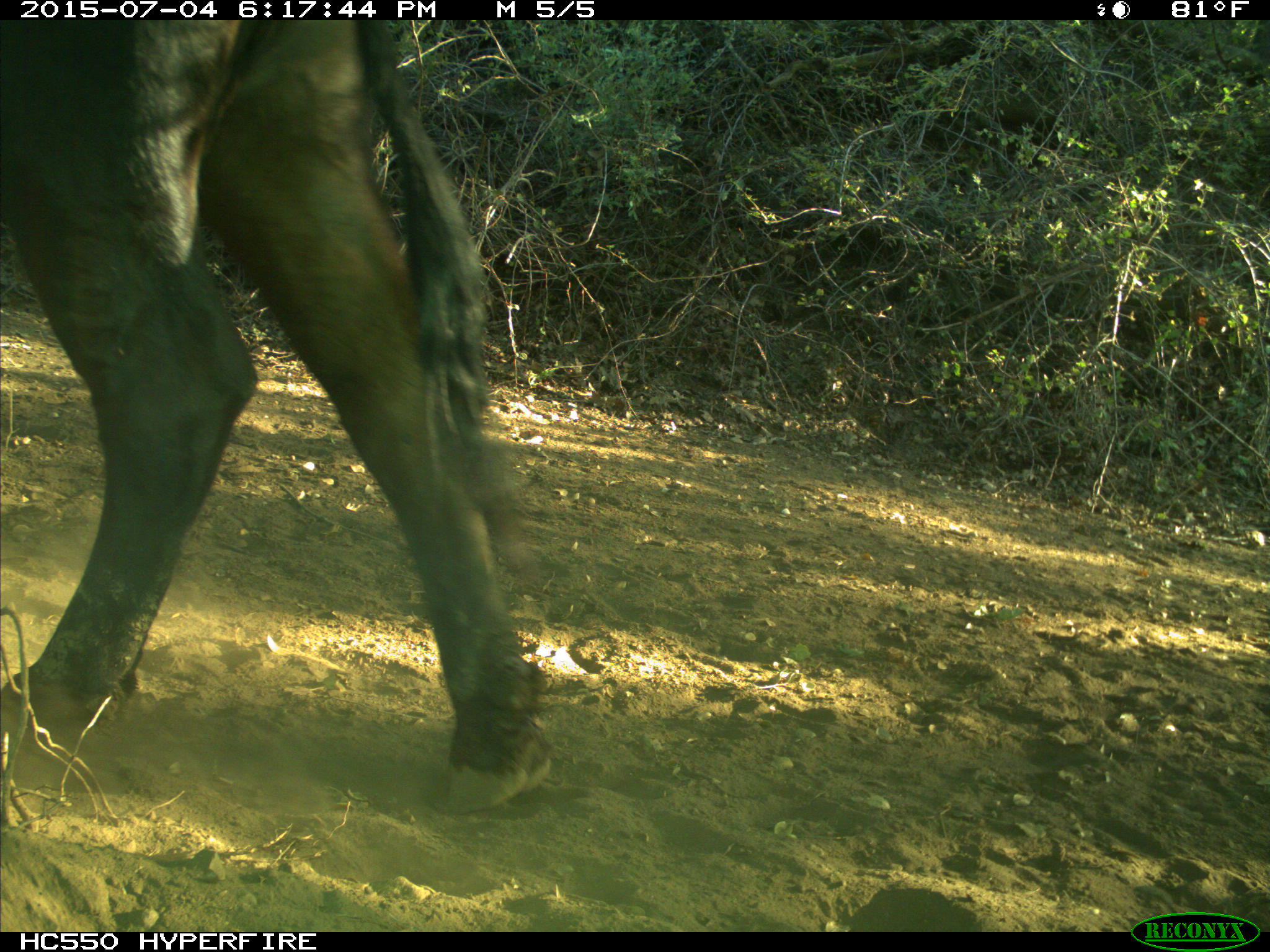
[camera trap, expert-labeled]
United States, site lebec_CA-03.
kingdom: Animalia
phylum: Chordata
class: Mammalia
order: Artiodactyla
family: Bovidae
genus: Bos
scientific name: Bos taurus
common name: domestic cow